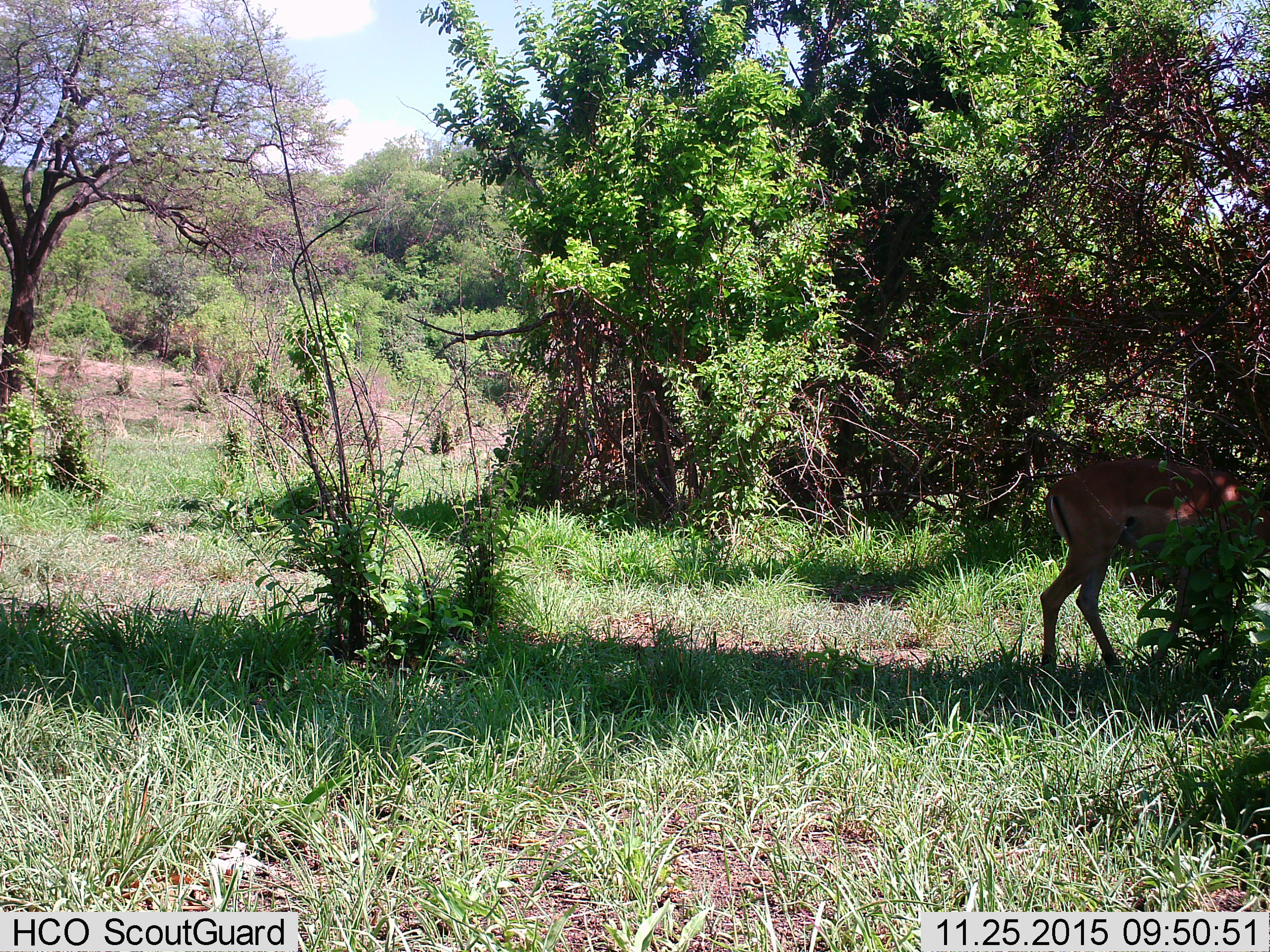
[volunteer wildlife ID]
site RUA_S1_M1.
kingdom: Animalia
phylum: Chordata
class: Mammalia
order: Artiodactyla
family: Bovidae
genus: Aepyceros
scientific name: Aepyceros melampus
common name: impala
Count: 1.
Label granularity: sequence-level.